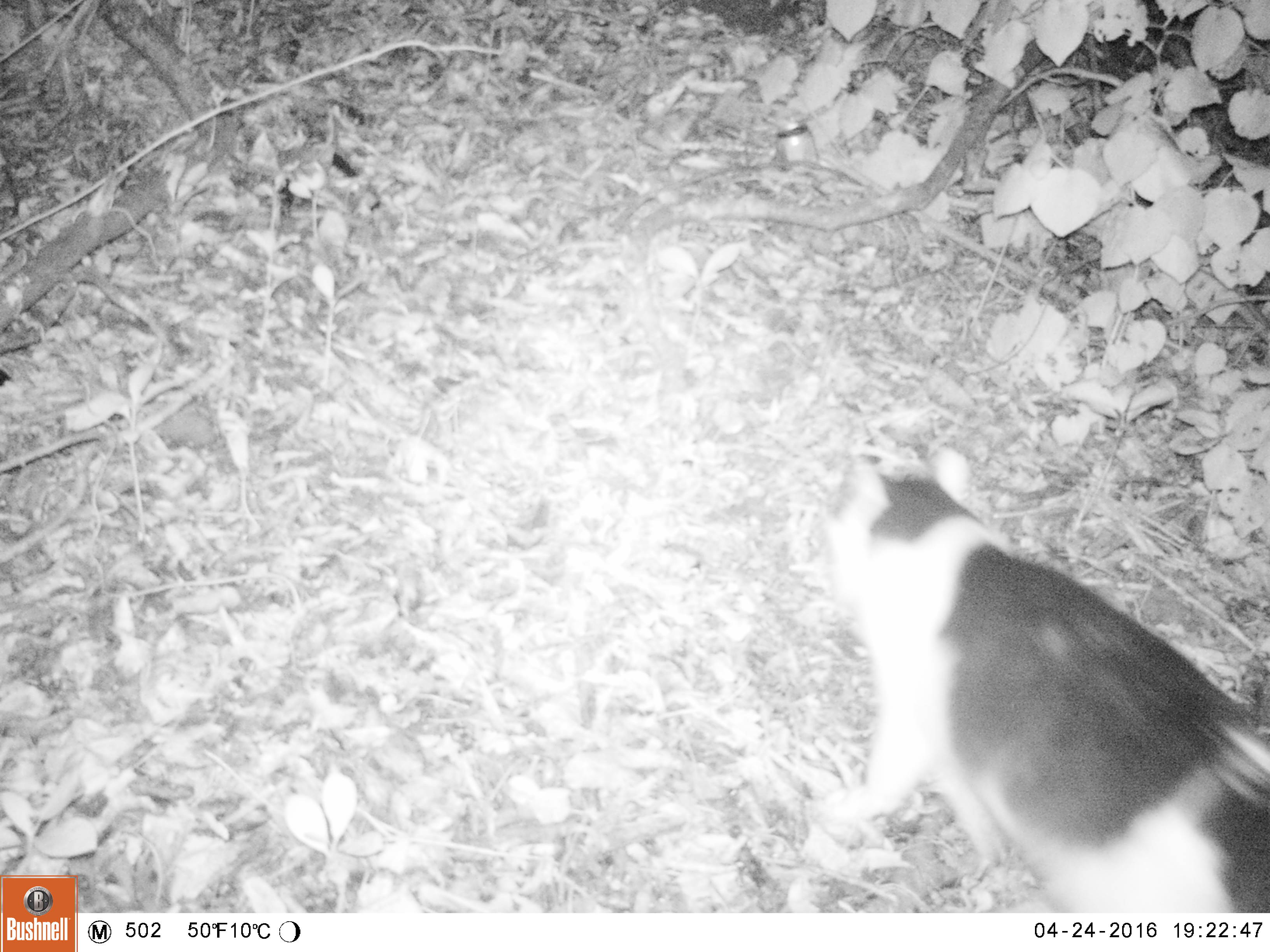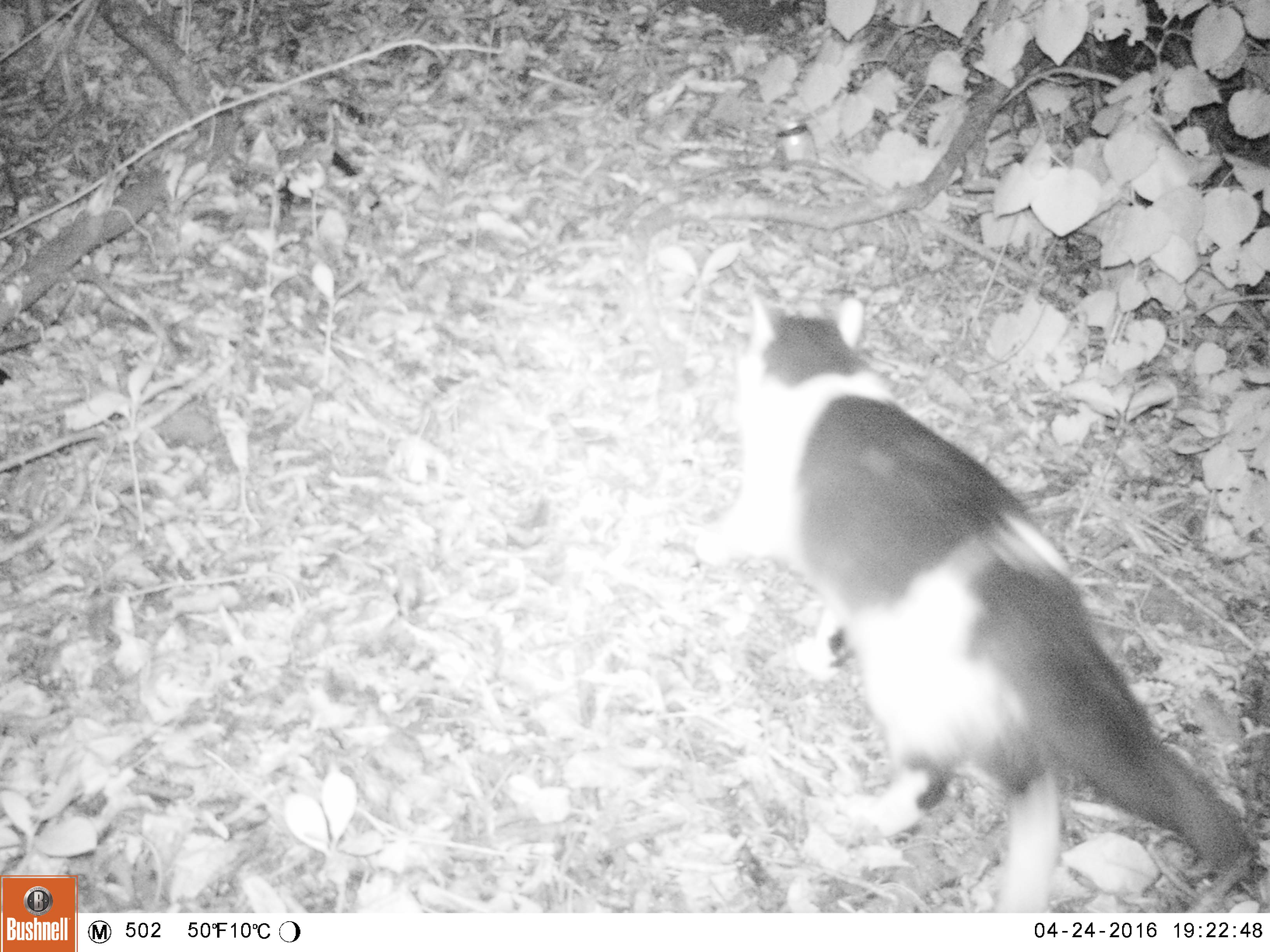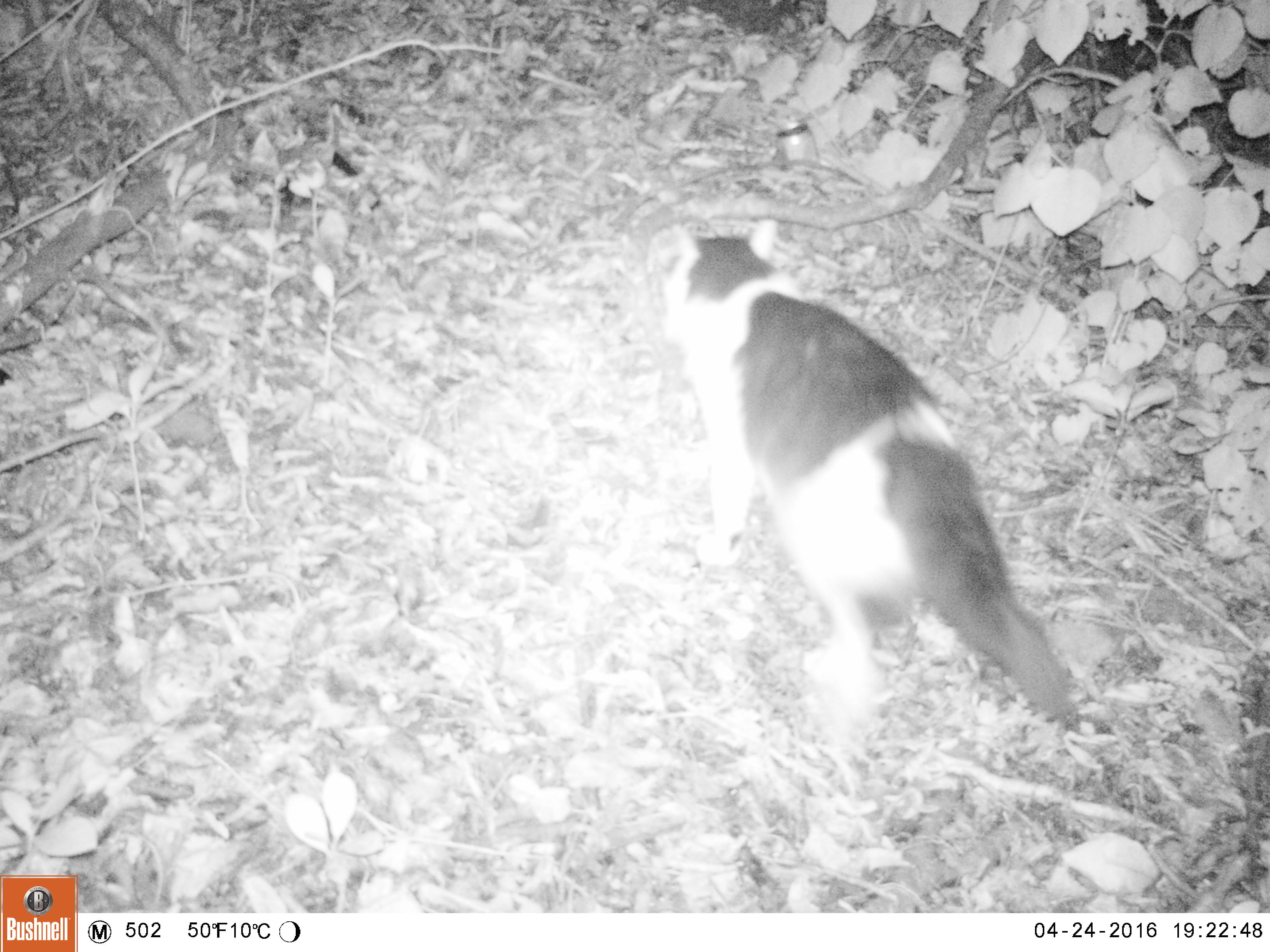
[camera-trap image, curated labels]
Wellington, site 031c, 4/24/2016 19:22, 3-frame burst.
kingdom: Animalia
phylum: Chordata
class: Mammalia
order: Carnivora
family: Felidae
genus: Felis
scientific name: Felis catus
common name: cat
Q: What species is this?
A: Cat (Felis catus).